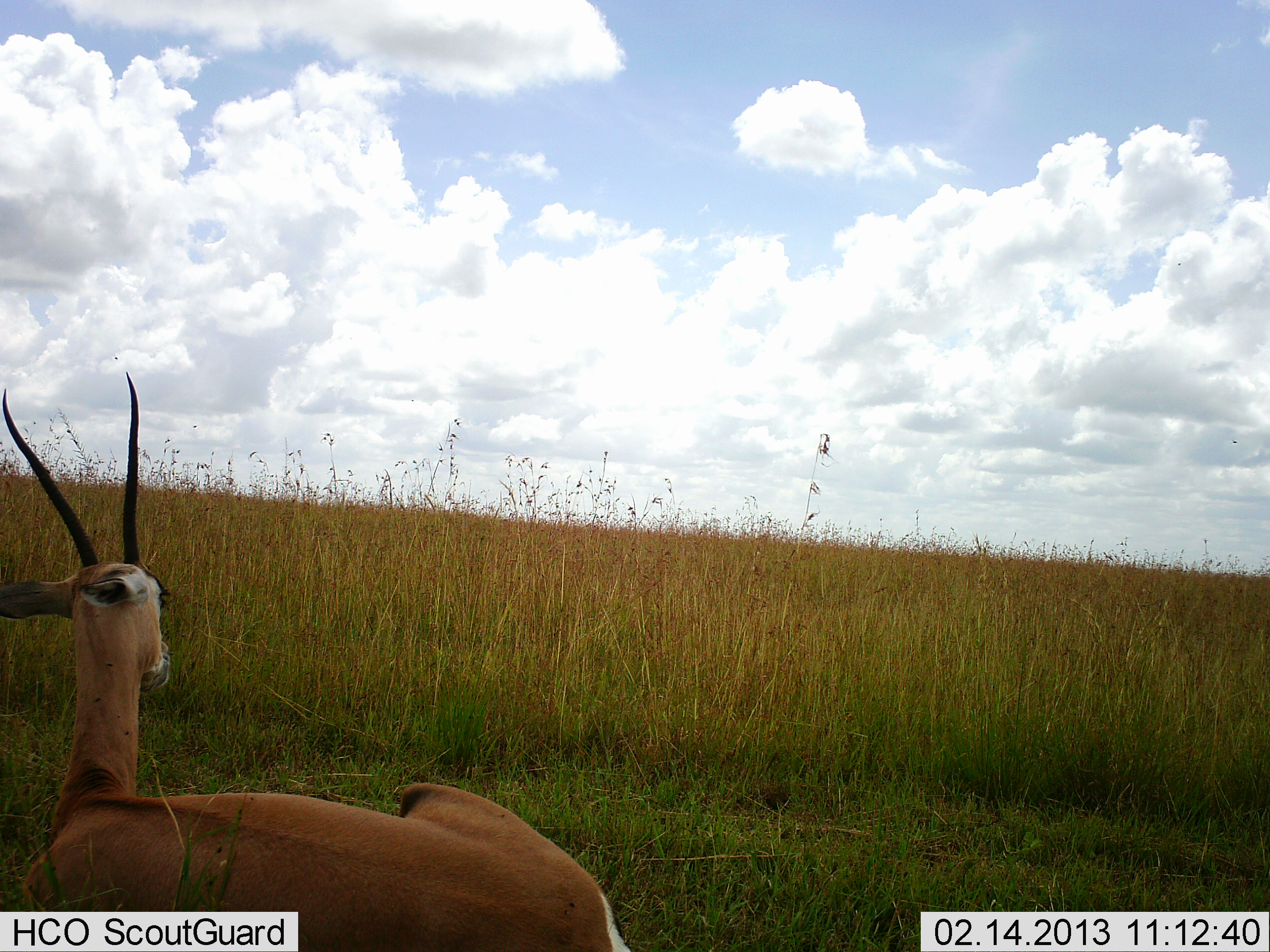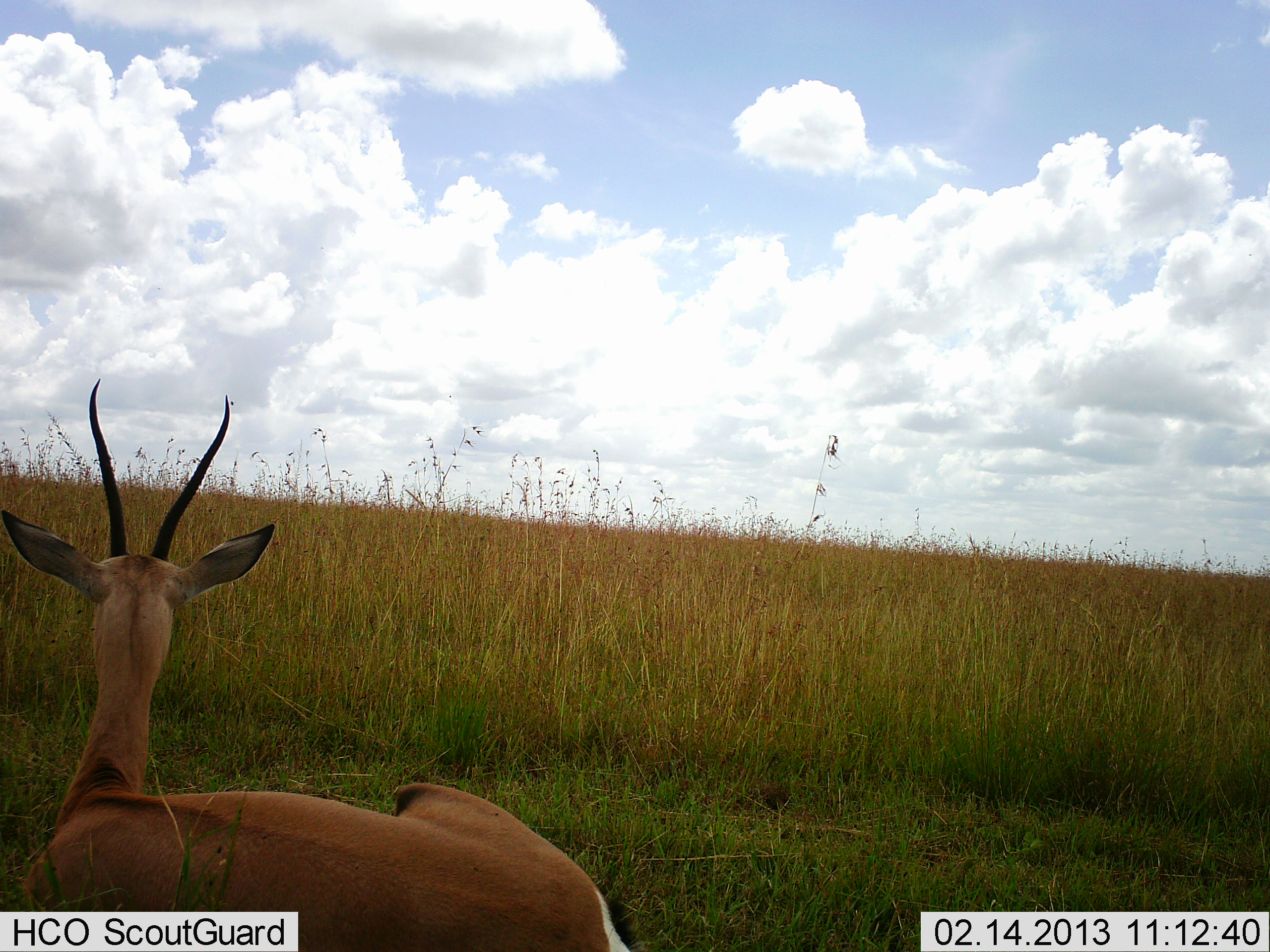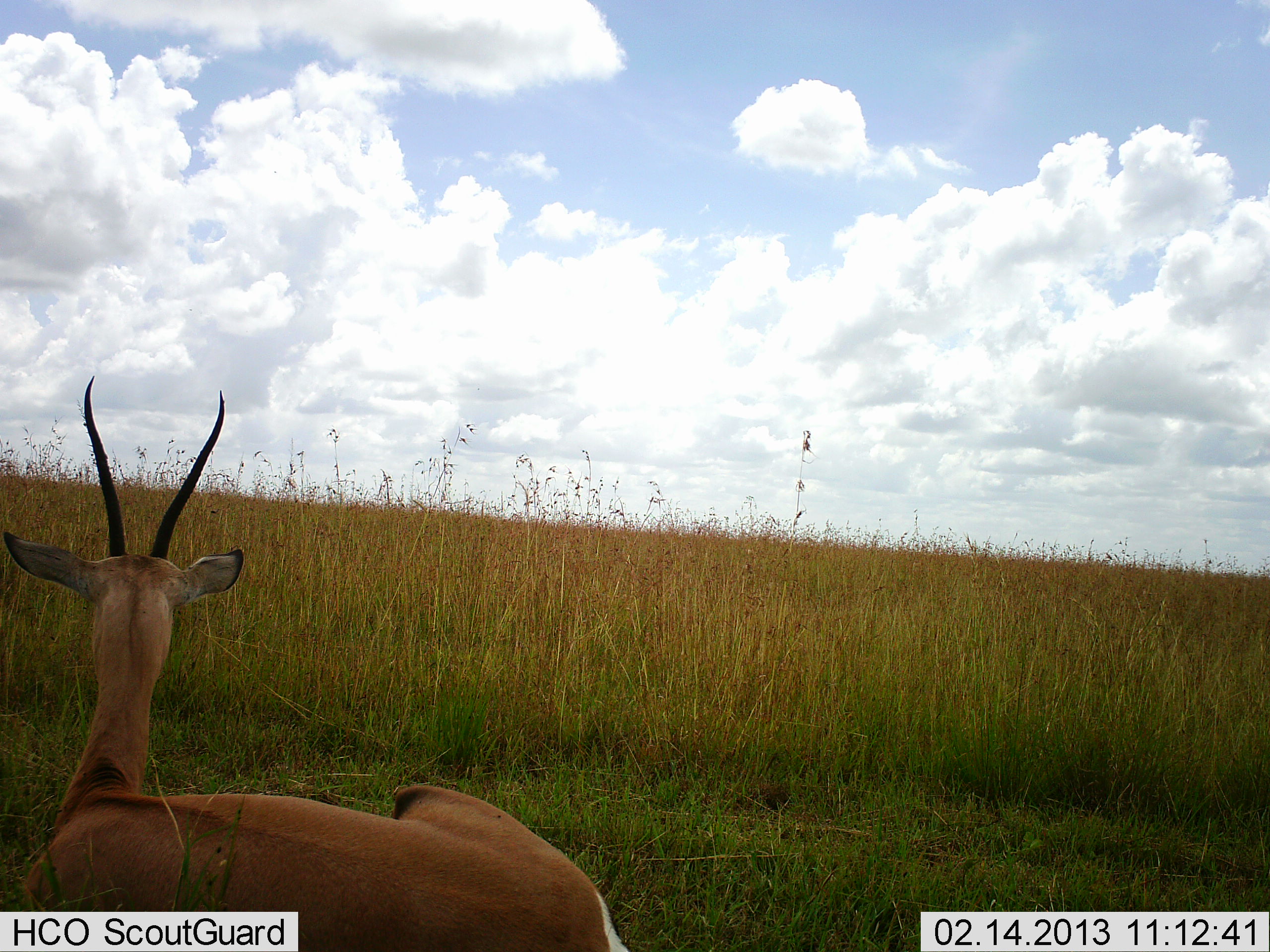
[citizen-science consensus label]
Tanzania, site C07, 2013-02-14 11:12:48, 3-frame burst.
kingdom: Animalia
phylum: Chordata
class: Mammalia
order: Artiodactyla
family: Bovidae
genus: Nanger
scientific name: Nanger granti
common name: grant's gazelle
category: gazellegrants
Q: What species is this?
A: Gazellegrants (grant's gazelle) (Nanger granti).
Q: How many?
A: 1.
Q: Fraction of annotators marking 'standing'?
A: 4%.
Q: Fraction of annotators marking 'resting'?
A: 96%.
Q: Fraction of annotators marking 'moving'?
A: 0%.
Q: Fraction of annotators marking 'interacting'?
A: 0%.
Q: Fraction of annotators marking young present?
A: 0%.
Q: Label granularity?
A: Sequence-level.